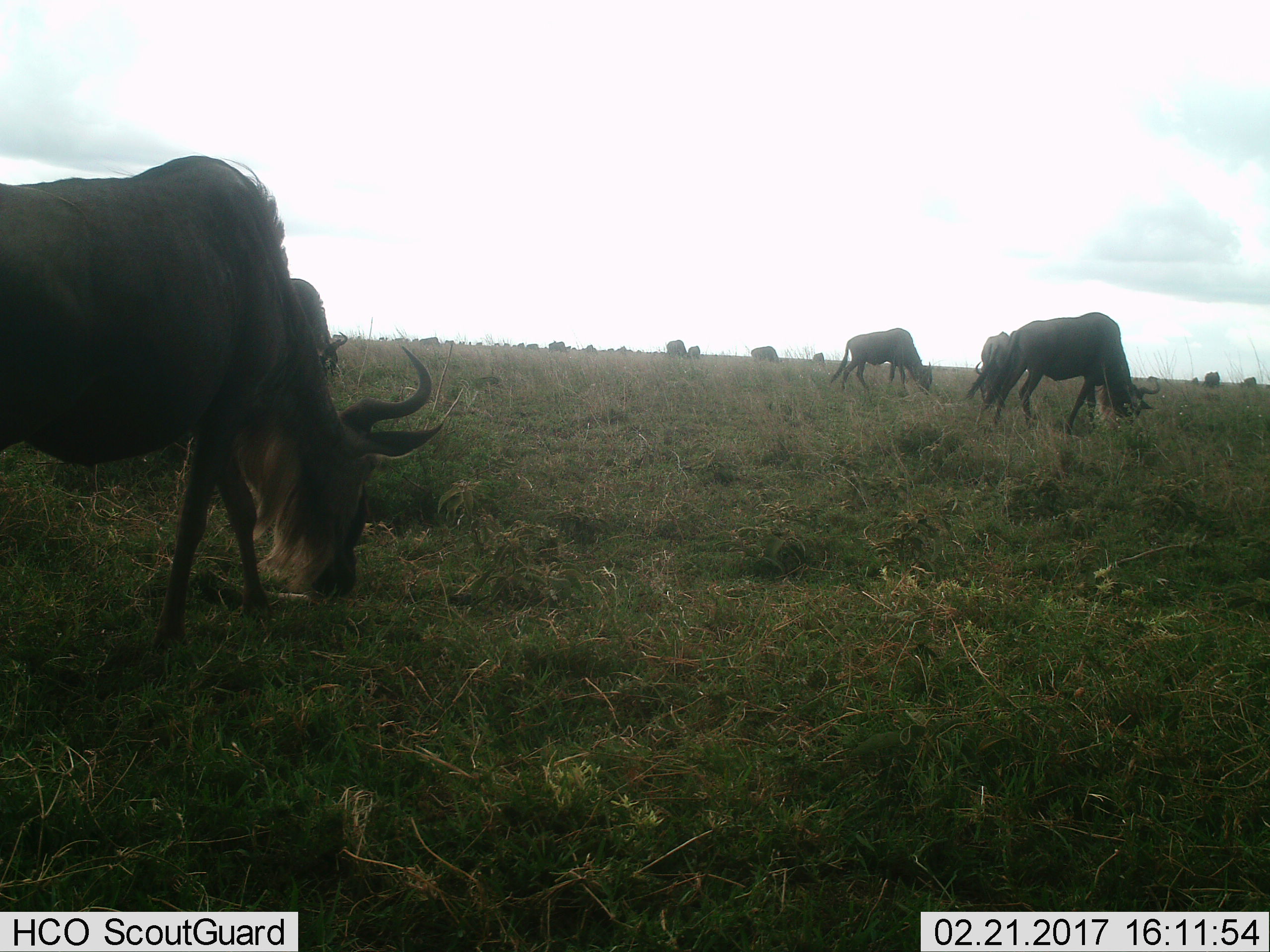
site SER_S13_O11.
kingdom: Animalia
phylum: Chordata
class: Mammalia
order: Artiodactyla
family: Bovidae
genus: Connochaetes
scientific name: Connochaetes taurinus taurinus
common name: blue wildebeest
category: wildebeestblue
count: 11-50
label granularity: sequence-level